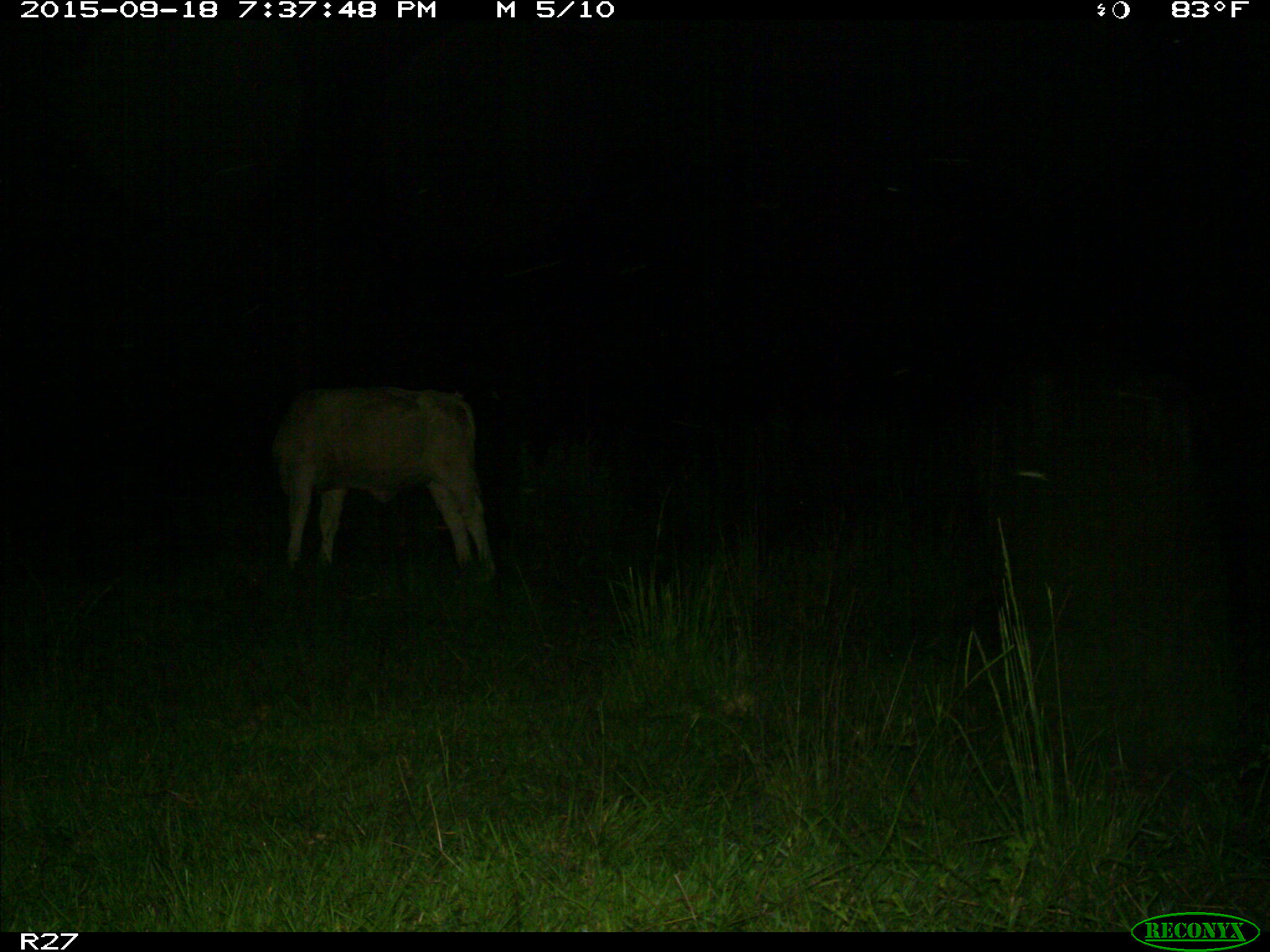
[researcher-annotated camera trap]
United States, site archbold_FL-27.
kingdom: Animalia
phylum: Chordata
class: Mammalia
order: Artiodactyla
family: Bovidae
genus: Bos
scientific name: Bos taurus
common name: domestic cow